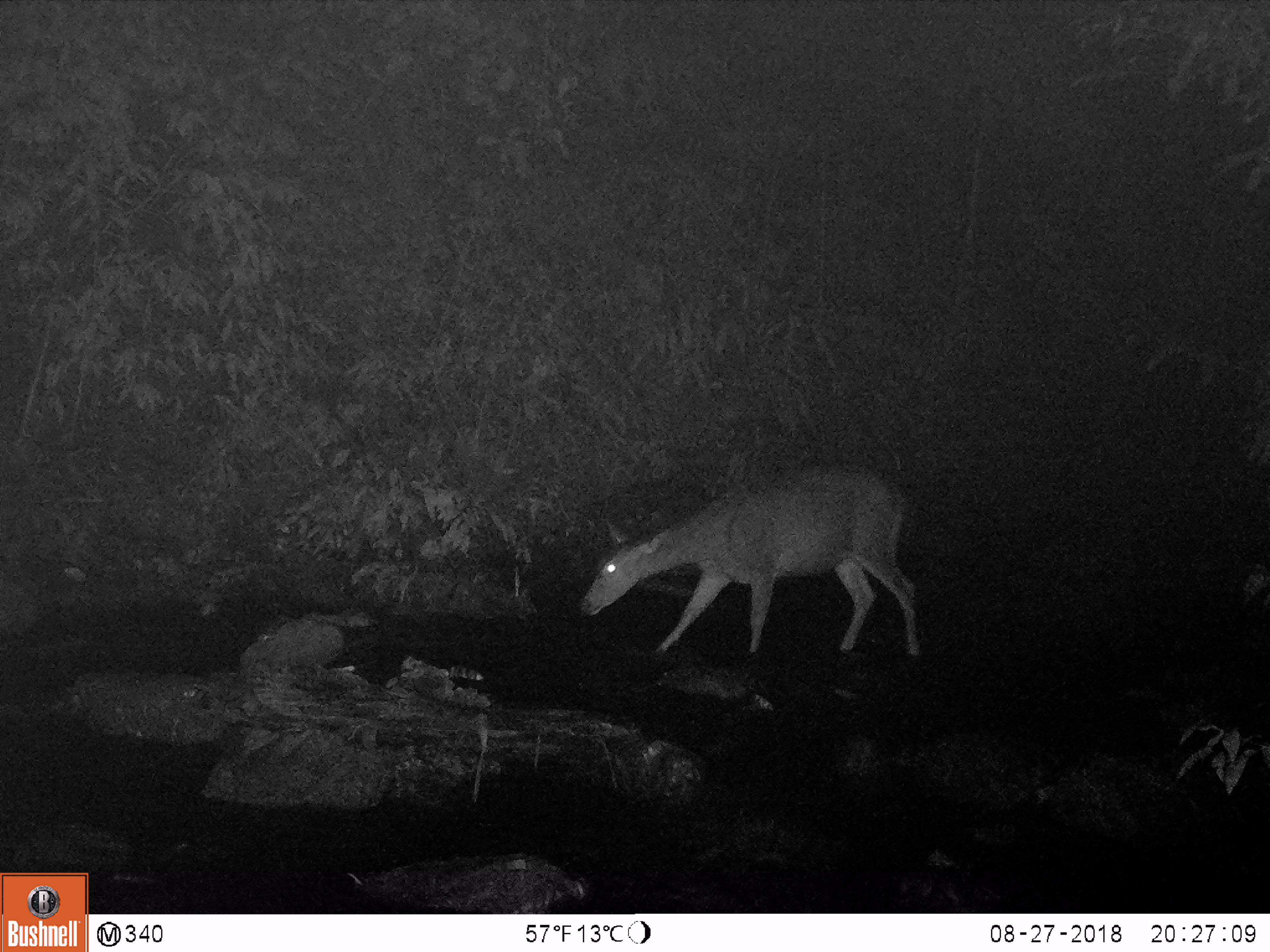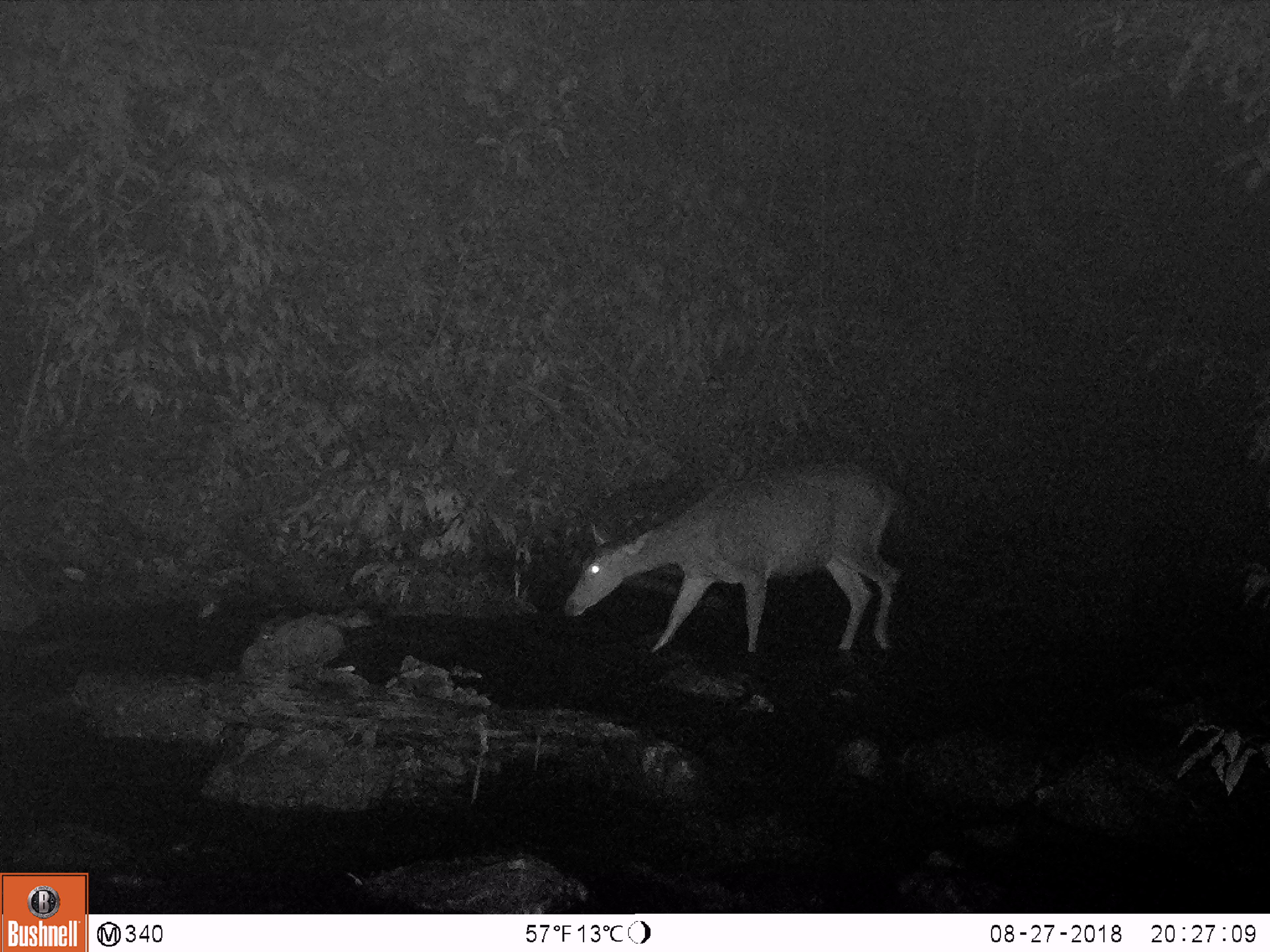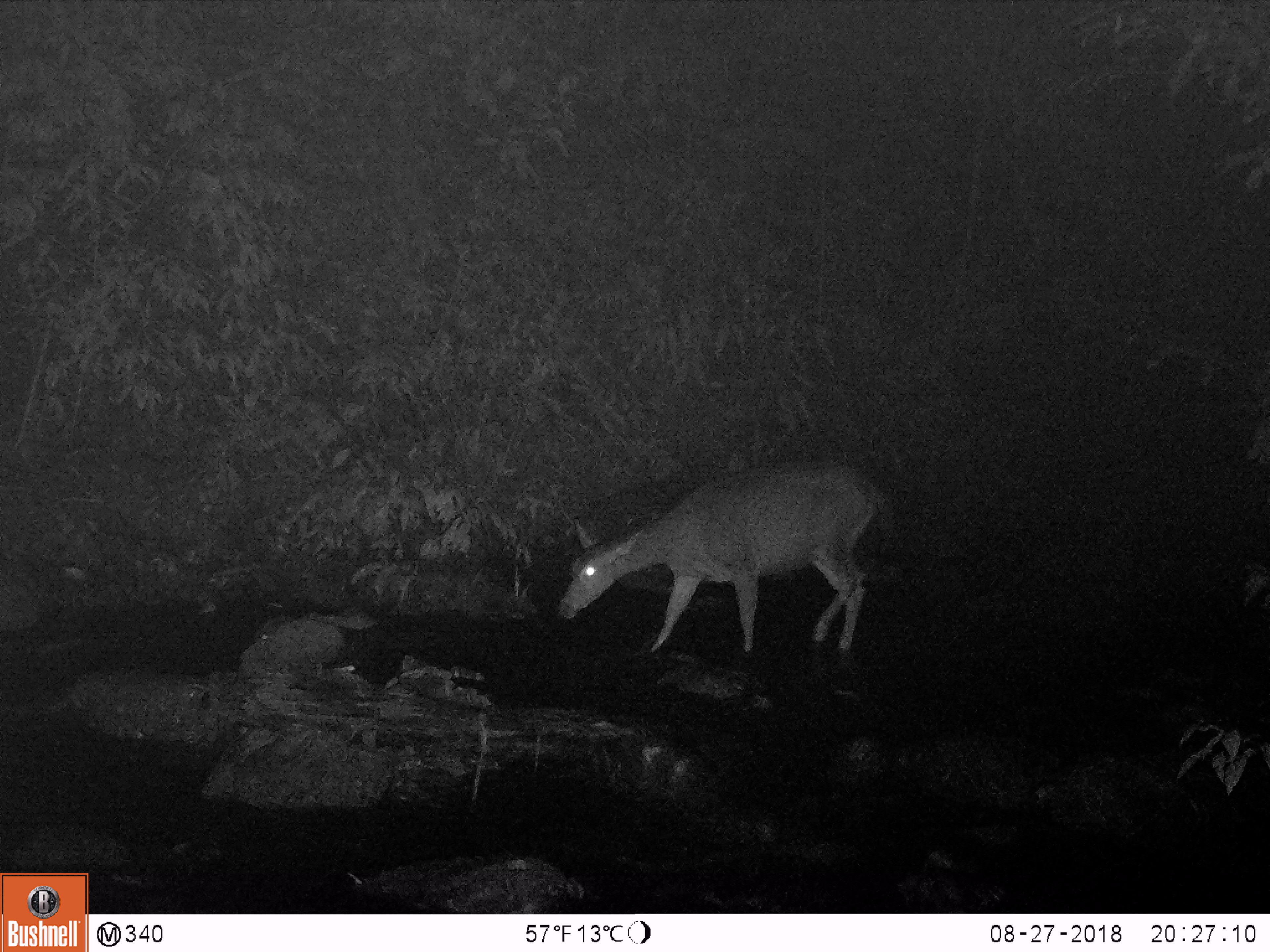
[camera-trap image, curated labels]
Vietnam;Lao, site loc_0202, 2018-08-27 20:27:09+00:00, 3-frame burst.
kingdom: Animalia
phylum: Chordata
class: Mammalia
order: Artiodactyla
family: Cervidae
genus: Rusa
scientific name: Rusa unicolor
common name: sambar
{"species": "sambar (Rusa unicolor)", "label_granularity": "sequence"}